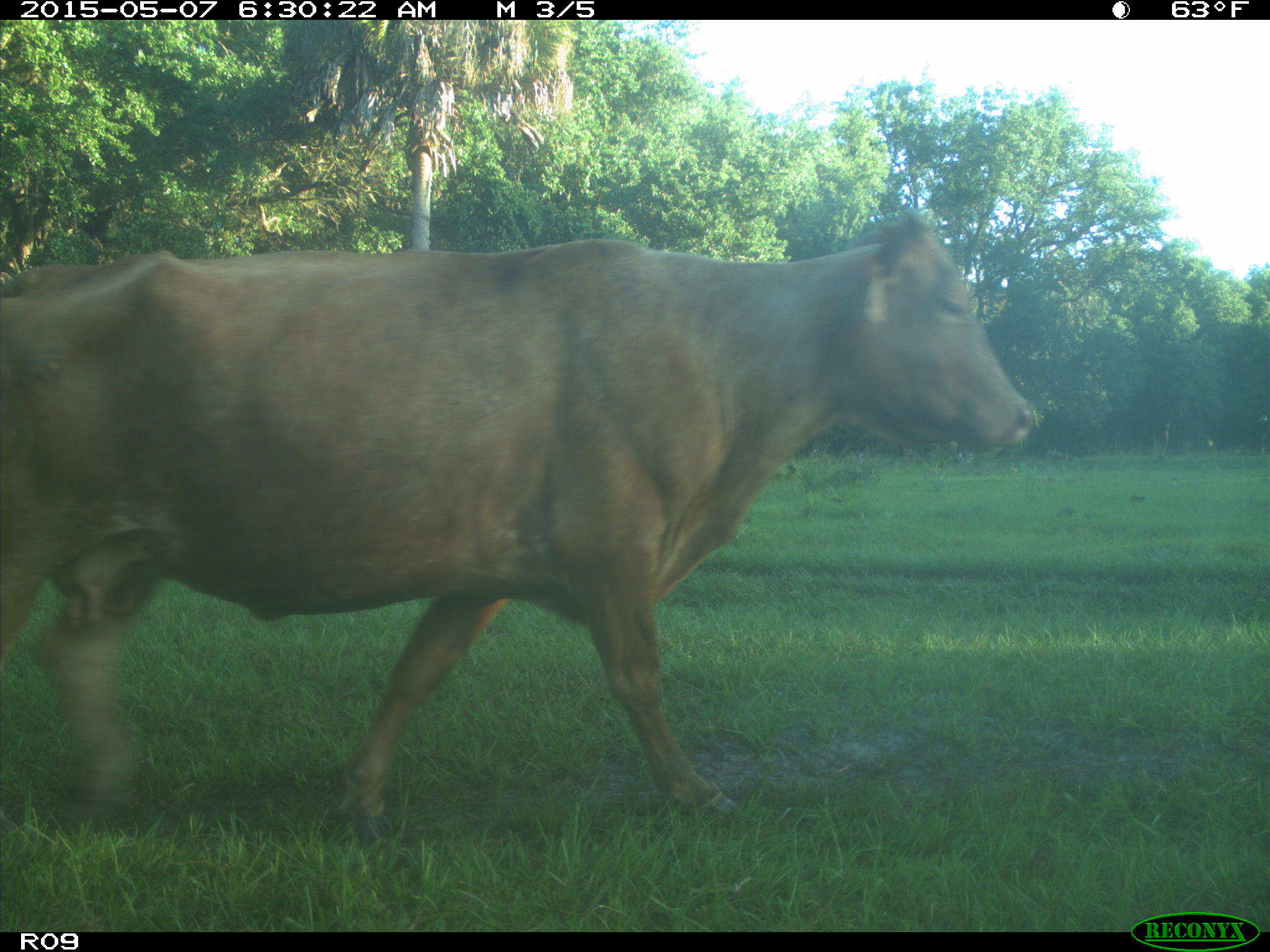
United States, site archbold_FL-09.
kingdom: Animalia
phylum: Chordata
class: Mammalia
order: Artiodactyla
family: Bovidae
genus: Bos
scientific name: Bos taurus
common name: domestic cow